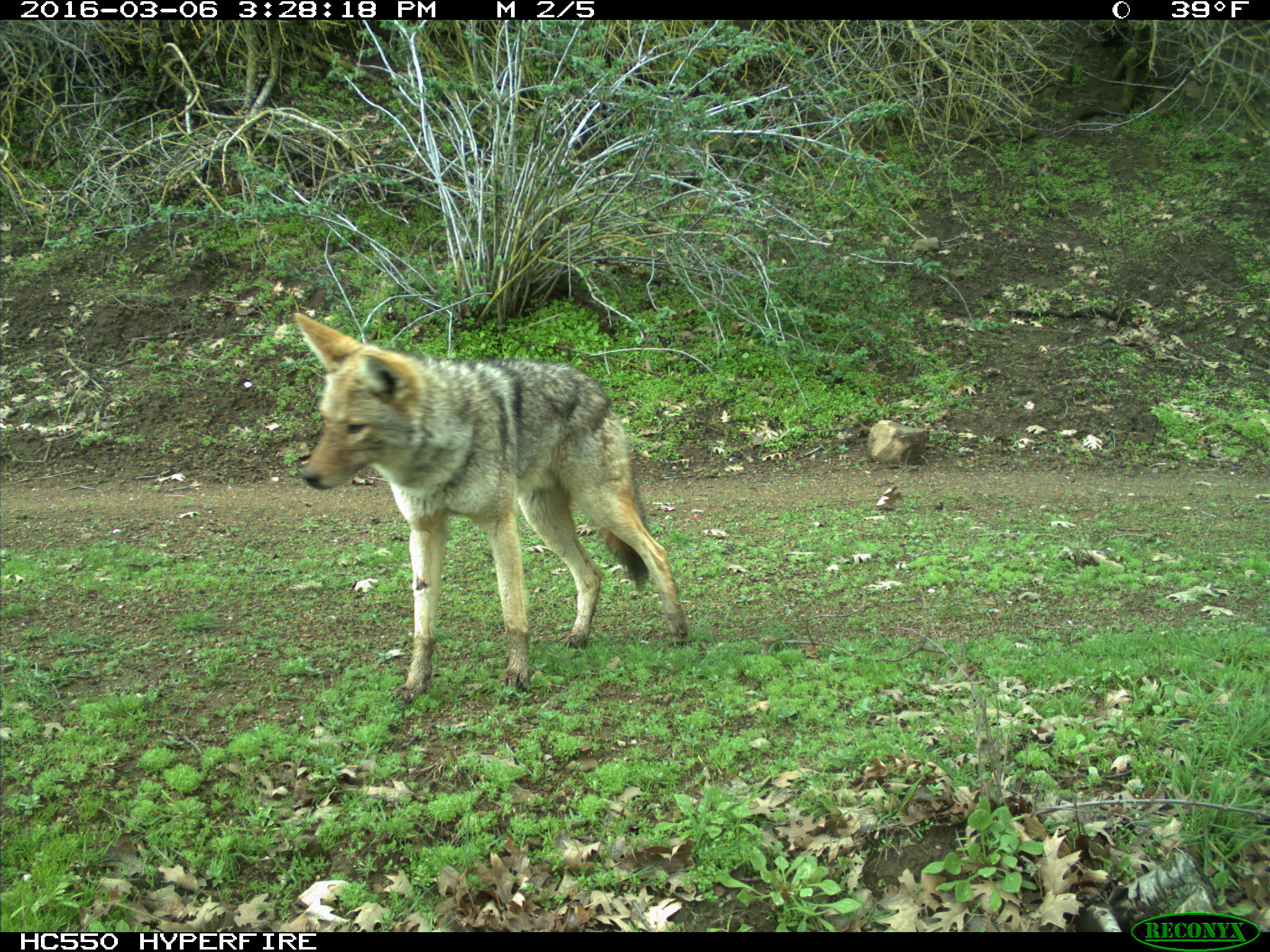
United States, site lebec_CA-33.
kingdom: Animalia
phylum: Chordata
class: Mammalia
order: Carnivora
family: Canidae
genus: Canis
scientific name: Canis latrans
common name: coyote